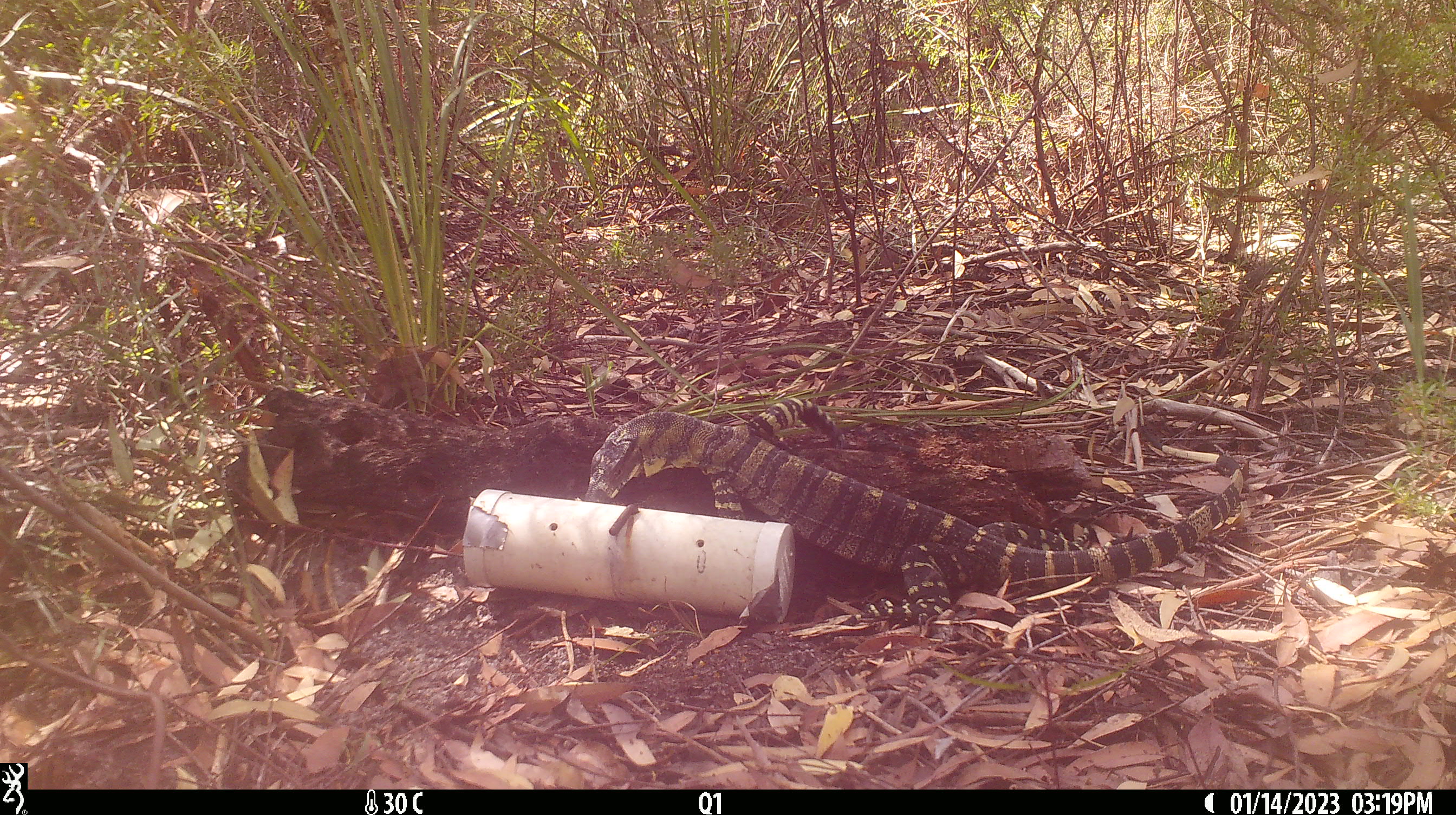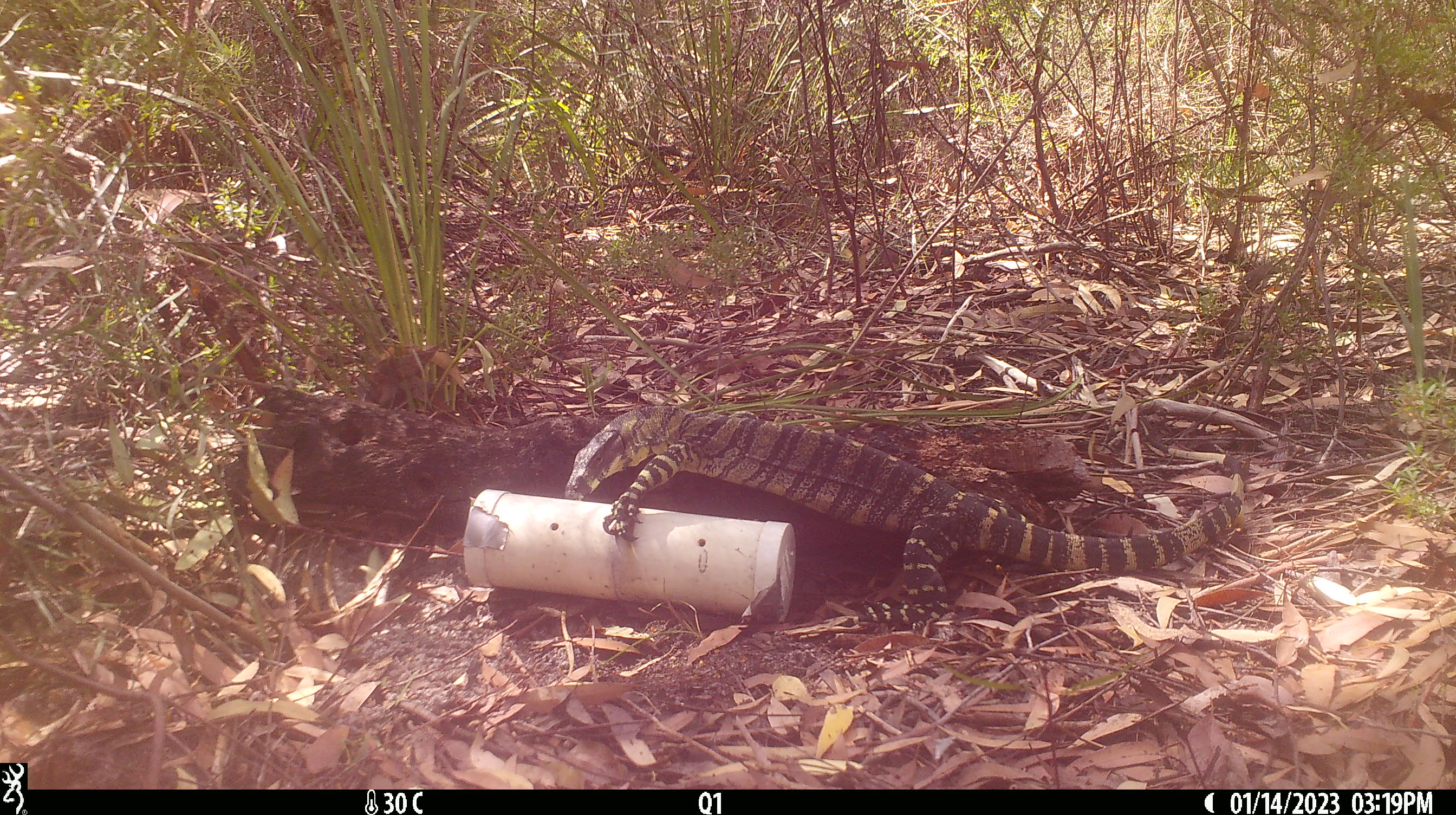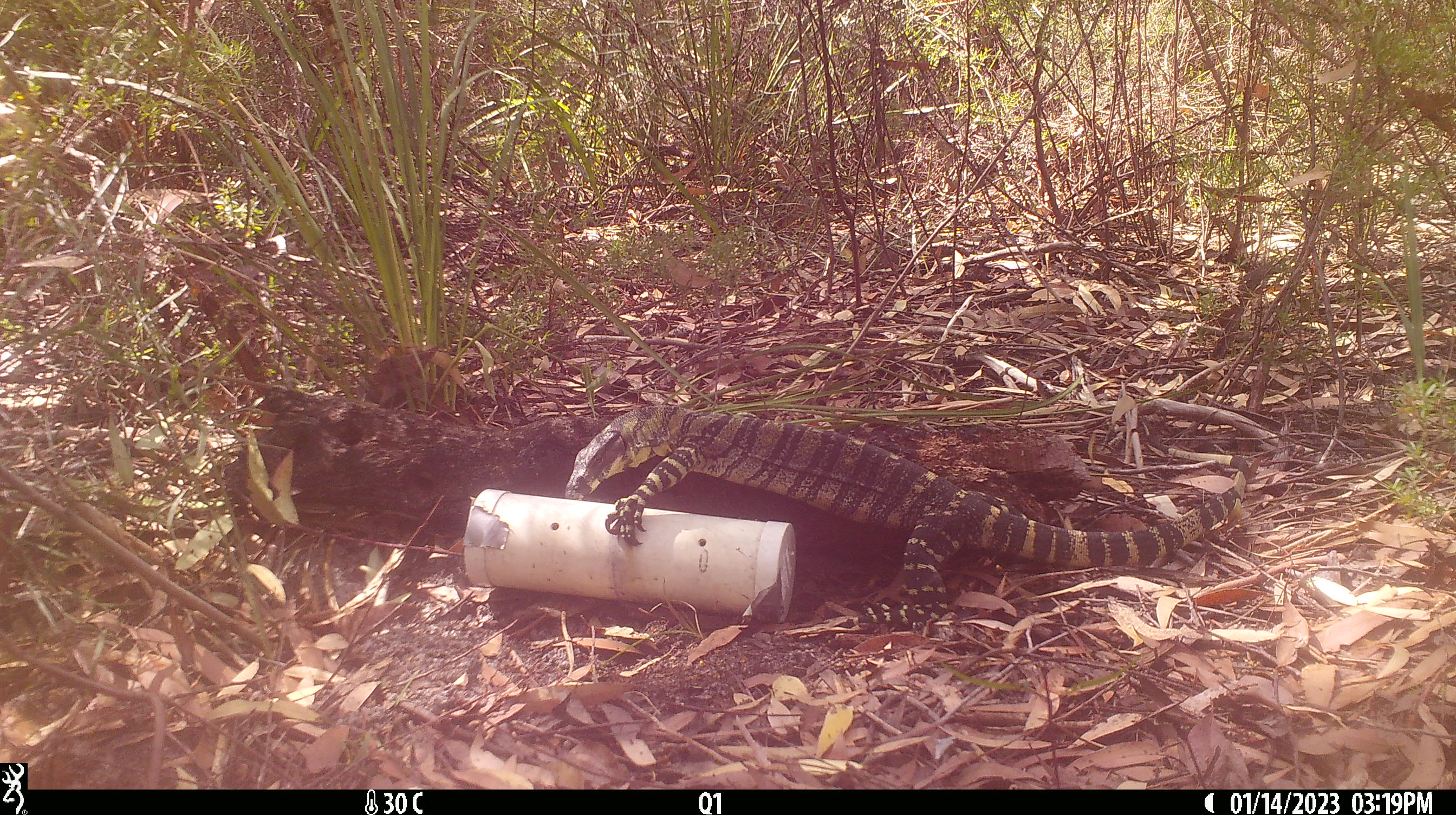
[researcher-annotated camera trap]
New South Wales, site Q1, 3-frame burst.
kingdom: Animalia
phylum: Chordata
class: Reptilia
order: Squamata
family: Varanidae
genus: Varanus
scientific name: Varanus varius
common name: lace monitor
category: goanna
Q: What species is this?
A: Goanna (lace monitor) (Varanus varius).